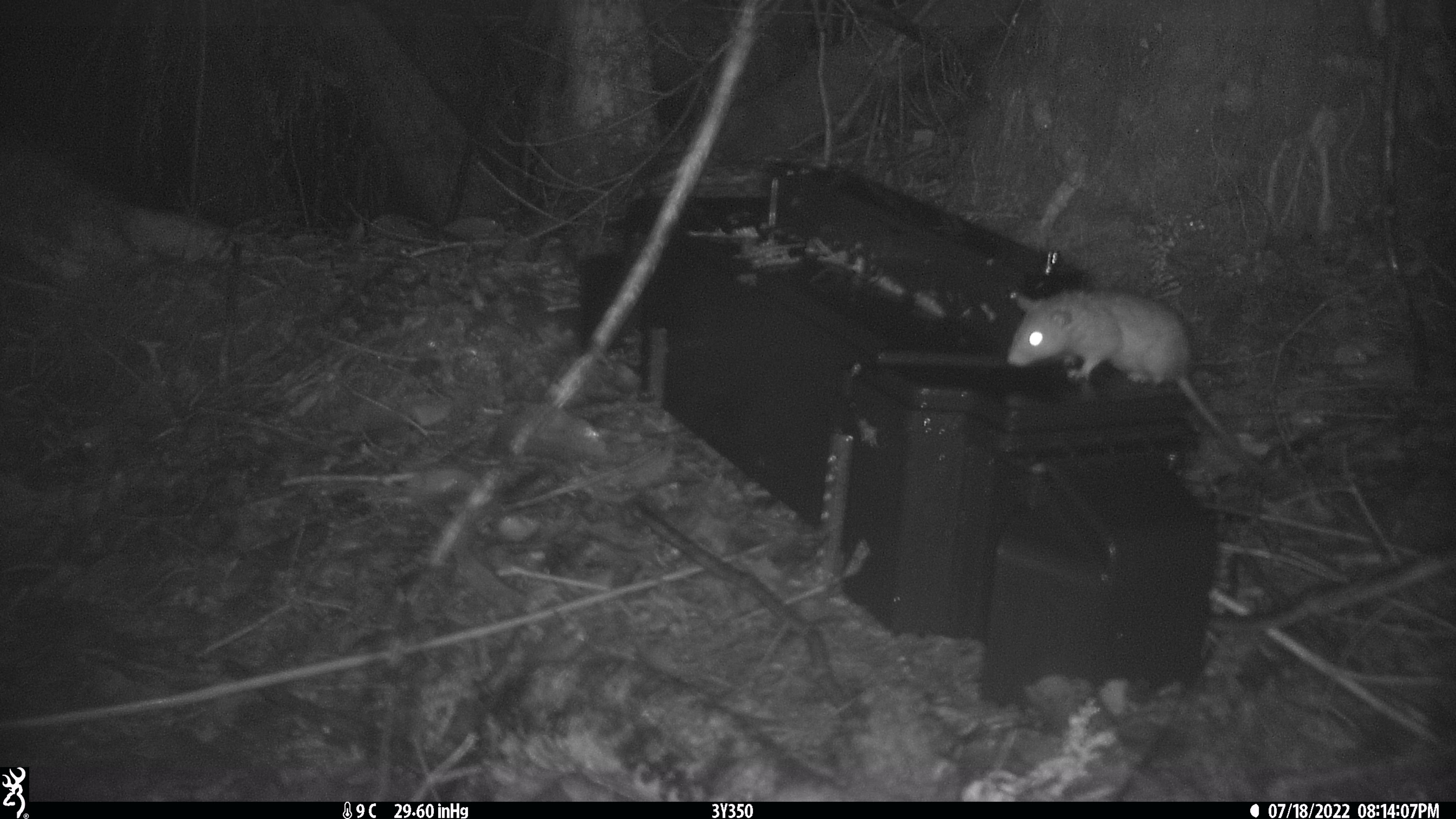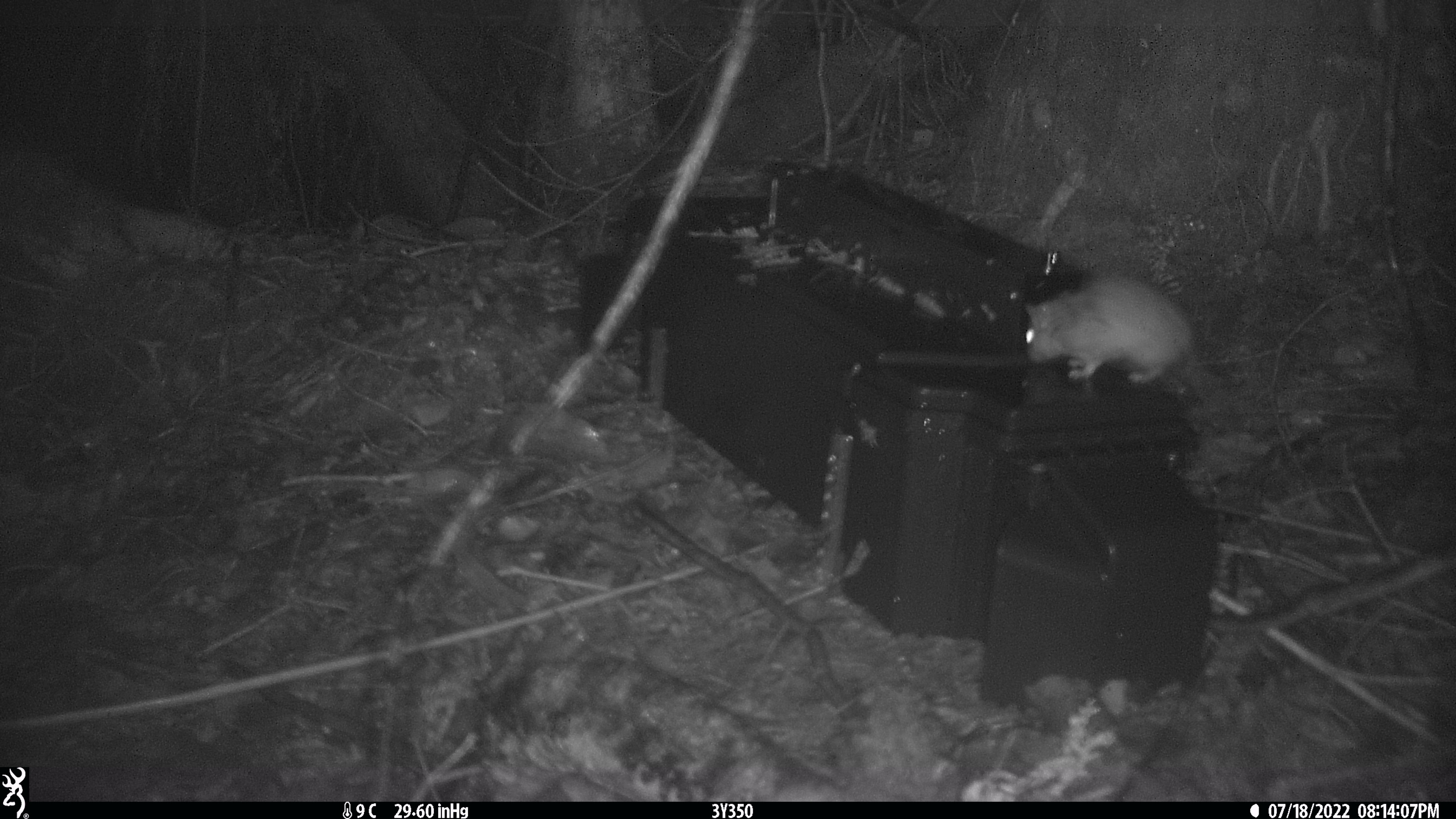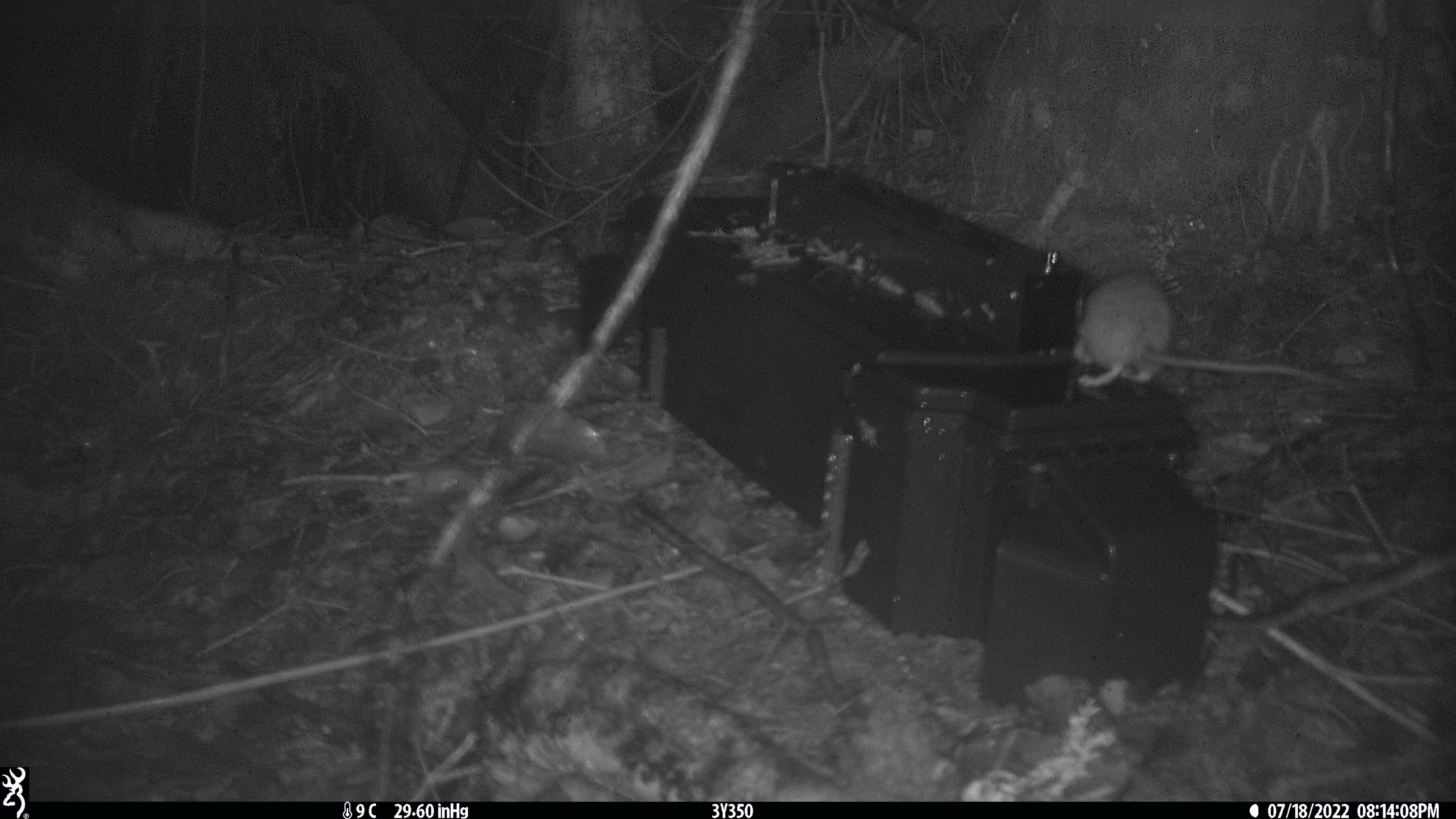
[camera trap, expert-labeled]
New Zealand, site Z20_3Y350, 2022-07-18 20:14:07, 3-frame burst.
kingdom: Animalia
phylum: Chordata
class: Mammalia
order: Rodentia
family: Muridae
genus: Rattus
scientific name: Rattus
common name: rat